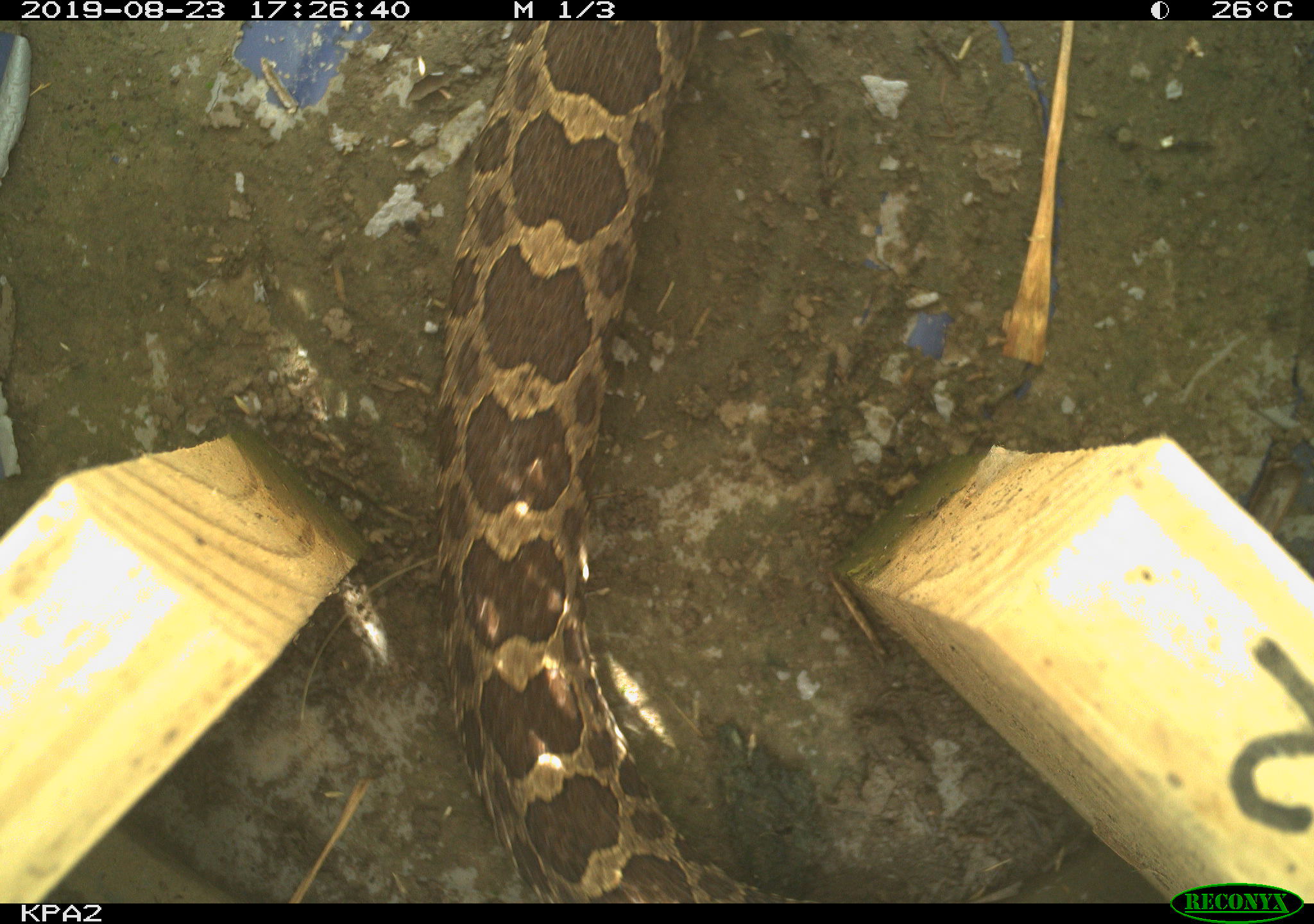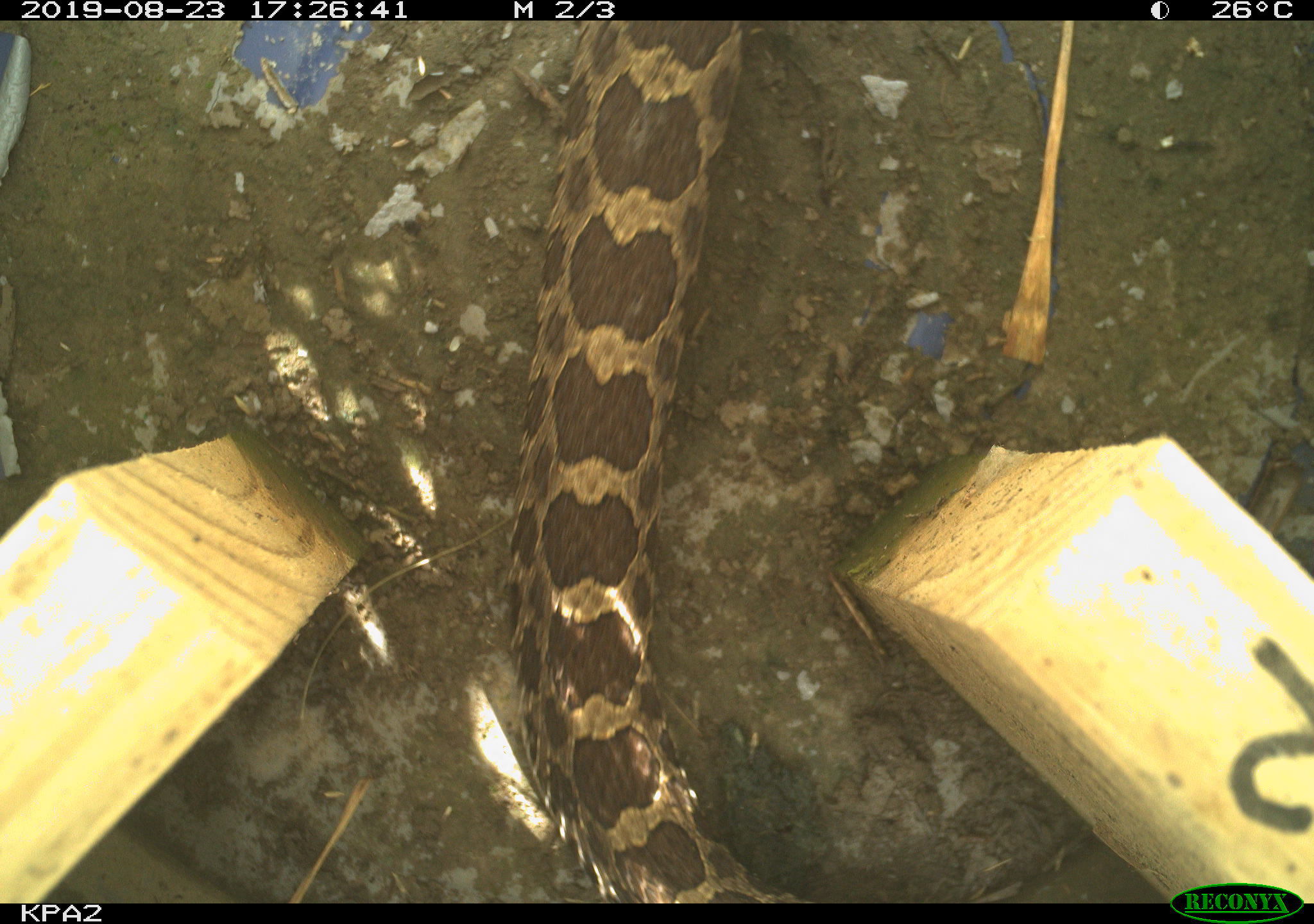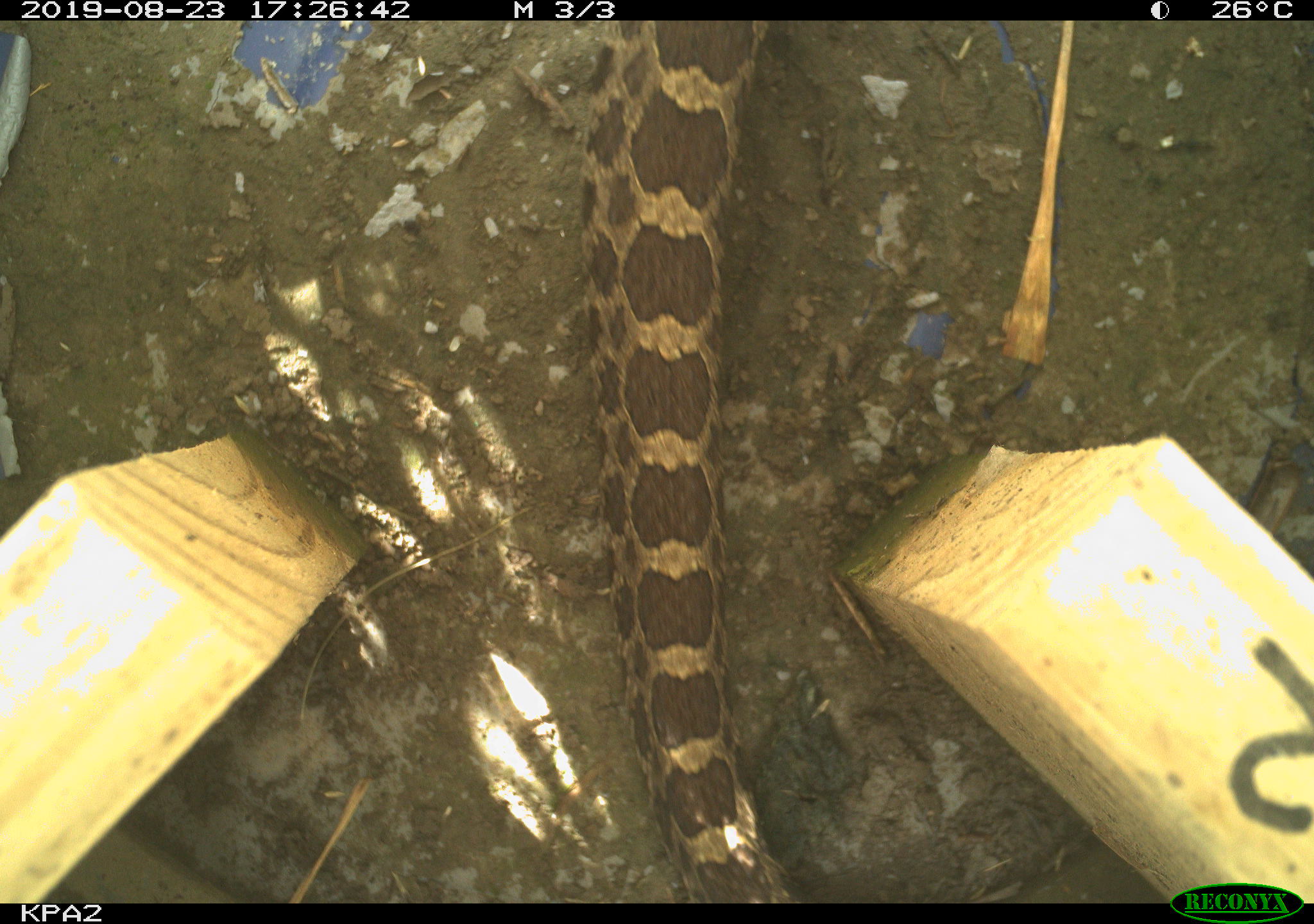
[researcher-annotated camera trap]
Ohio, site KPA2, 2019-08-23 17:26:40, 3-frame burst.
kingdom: Animalia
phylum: Chordata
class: Reptilia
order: Squamata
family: Viperidae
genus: Sistrurus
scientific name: Sistrurus catenatus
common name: eastern massasauga